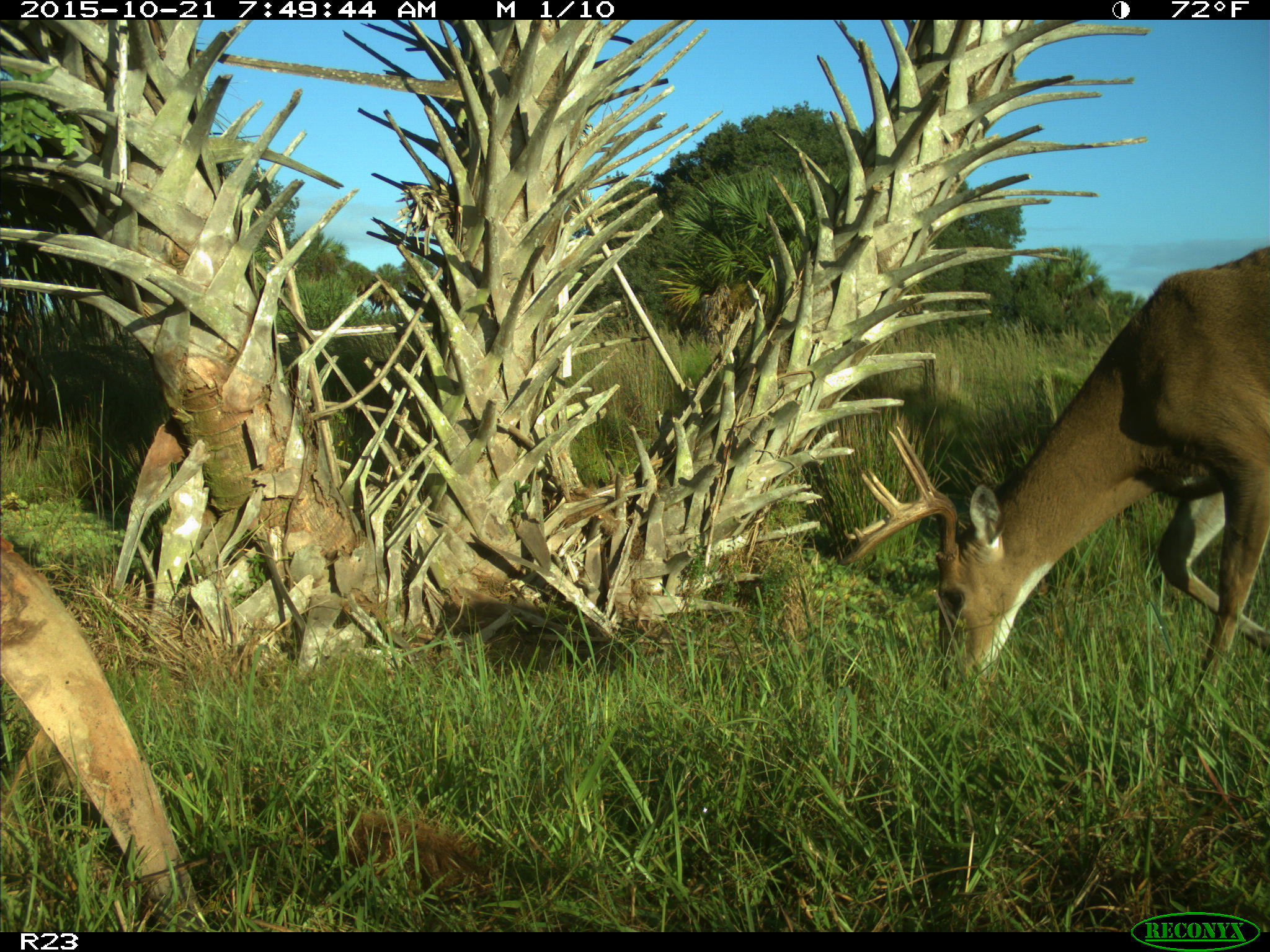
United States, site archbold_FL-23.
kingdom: Animalia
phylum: Chordata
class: Mammalia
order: Artiodactyla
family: Cervidae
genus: Odocoileus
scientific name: Odocoileus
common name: deer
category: unidentified deer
Unidentified deer (deer) (Odocoileus).